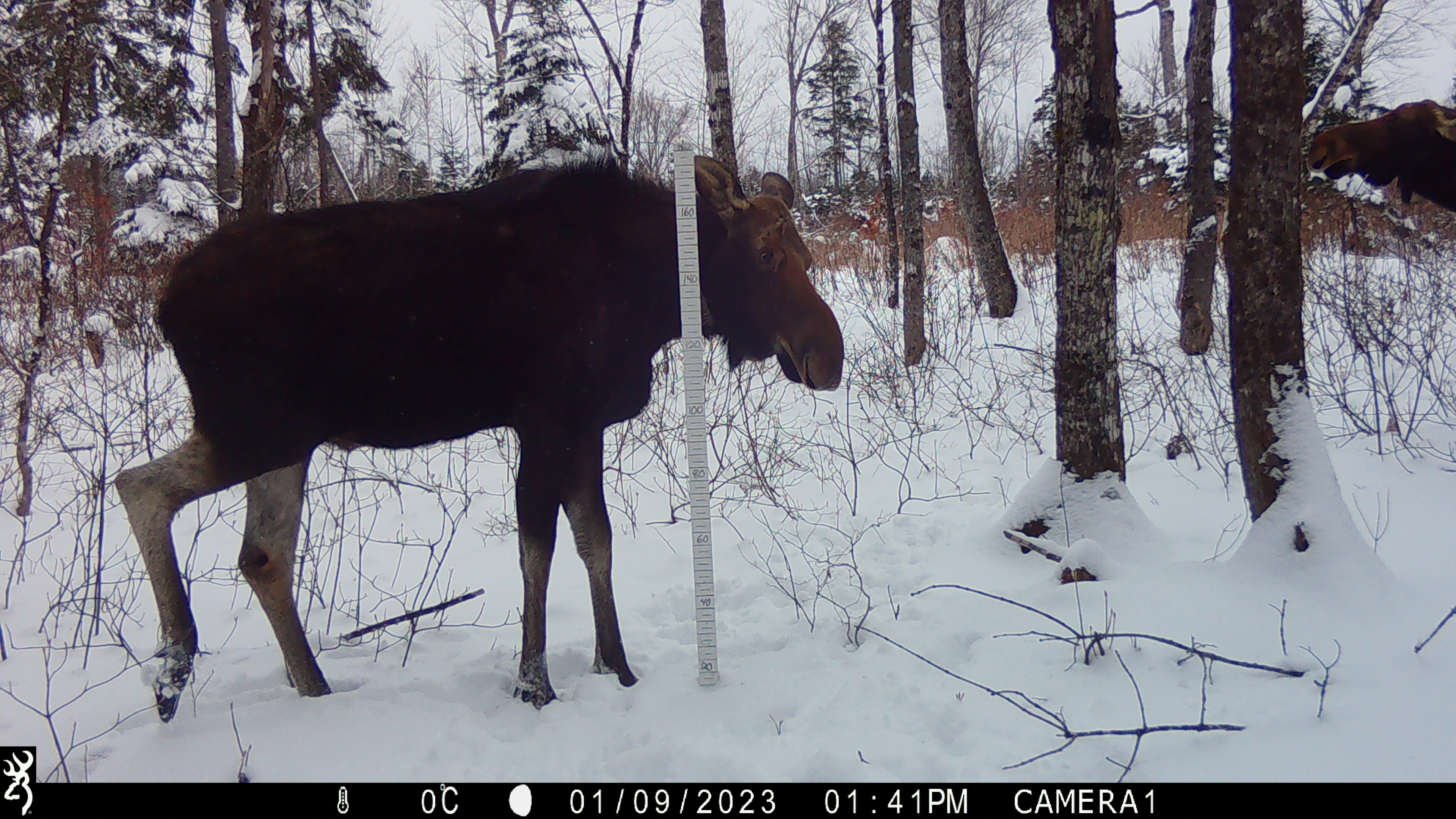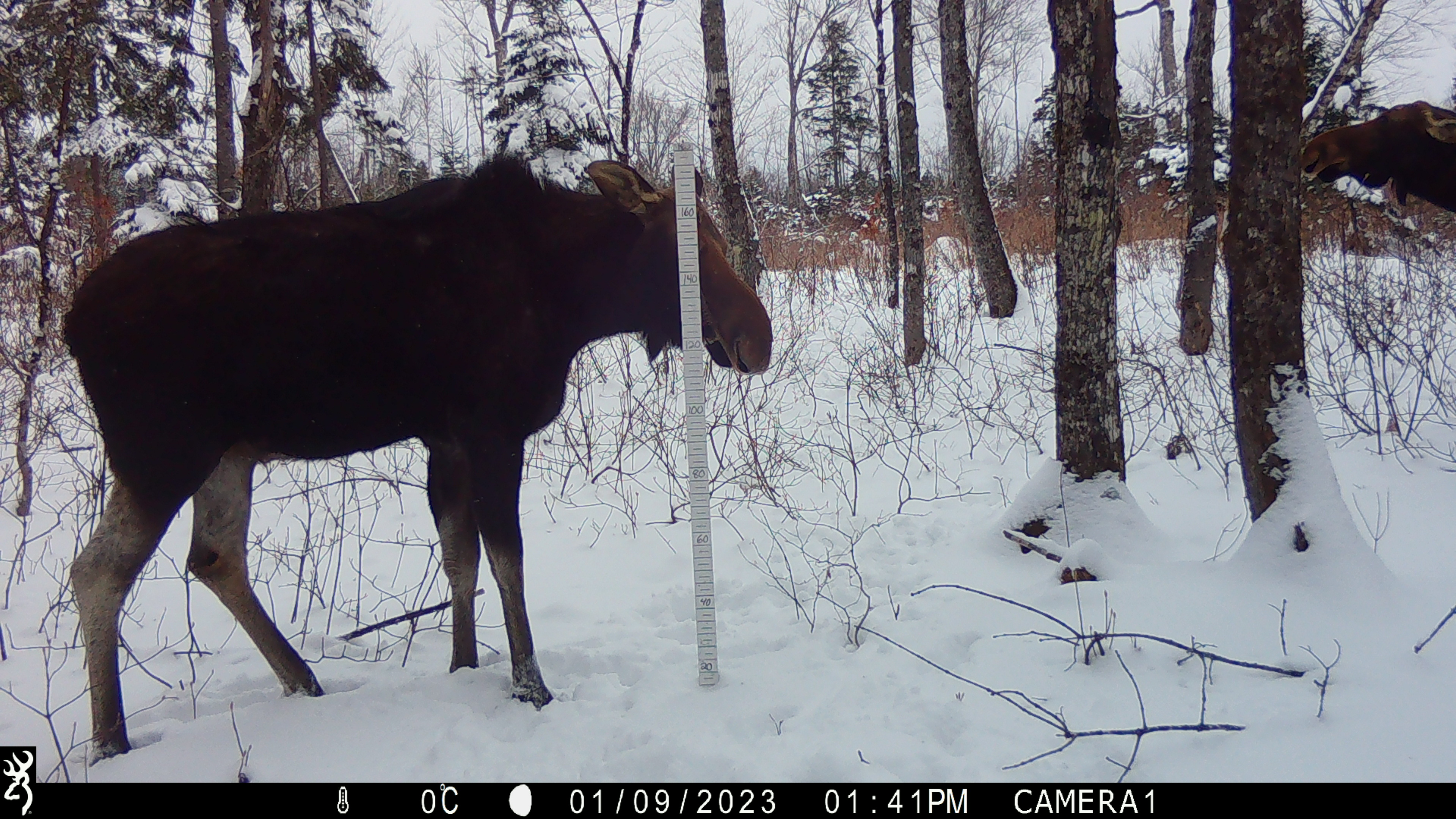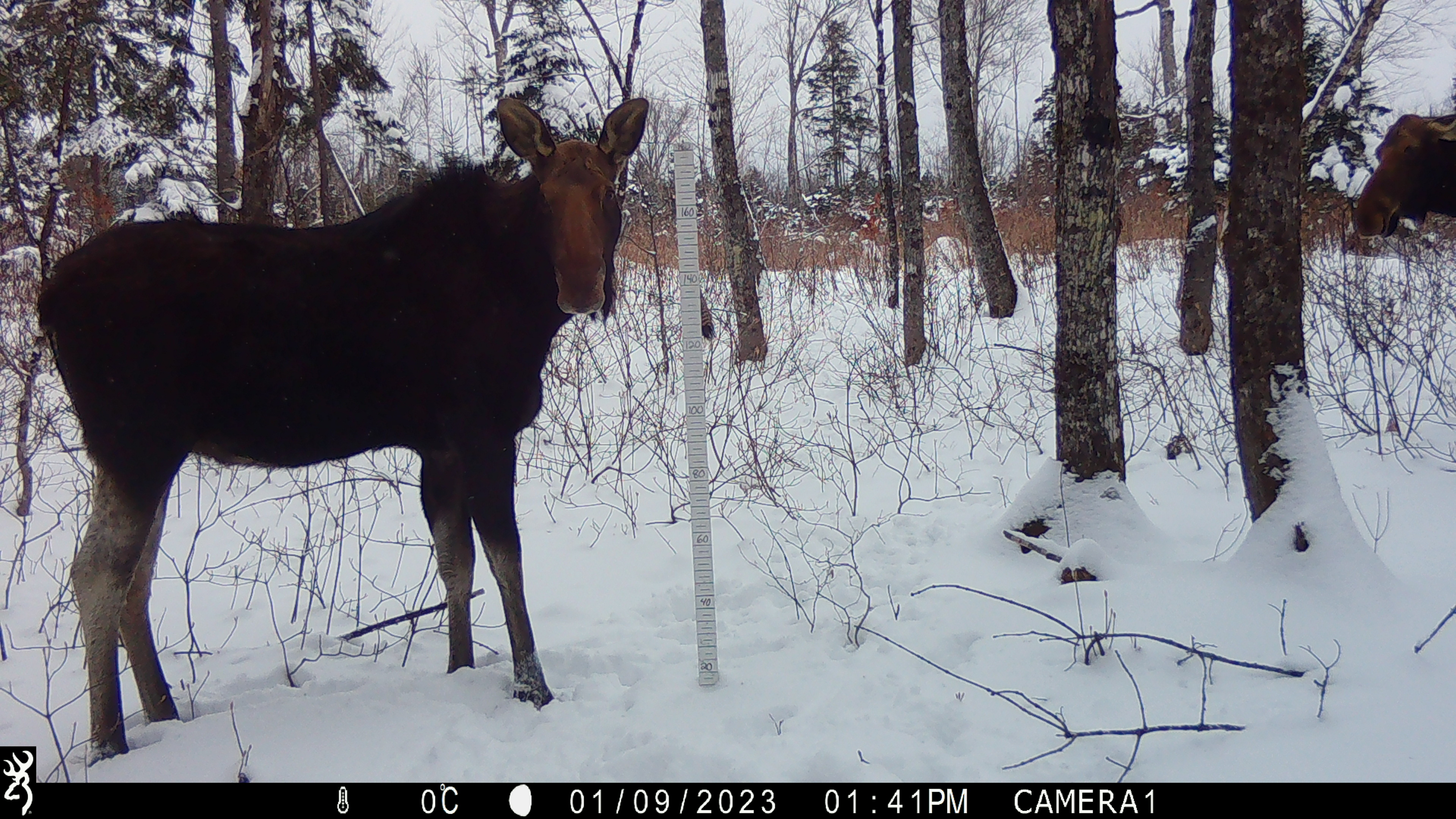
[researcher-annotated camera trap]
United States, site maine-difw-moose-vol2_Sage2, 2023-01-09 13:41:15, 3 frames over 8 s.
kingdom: Animalia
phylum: Chordata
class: Mammalia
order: Artiodactyla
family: Cervidae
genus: Alces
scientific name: Alces alces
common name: moose